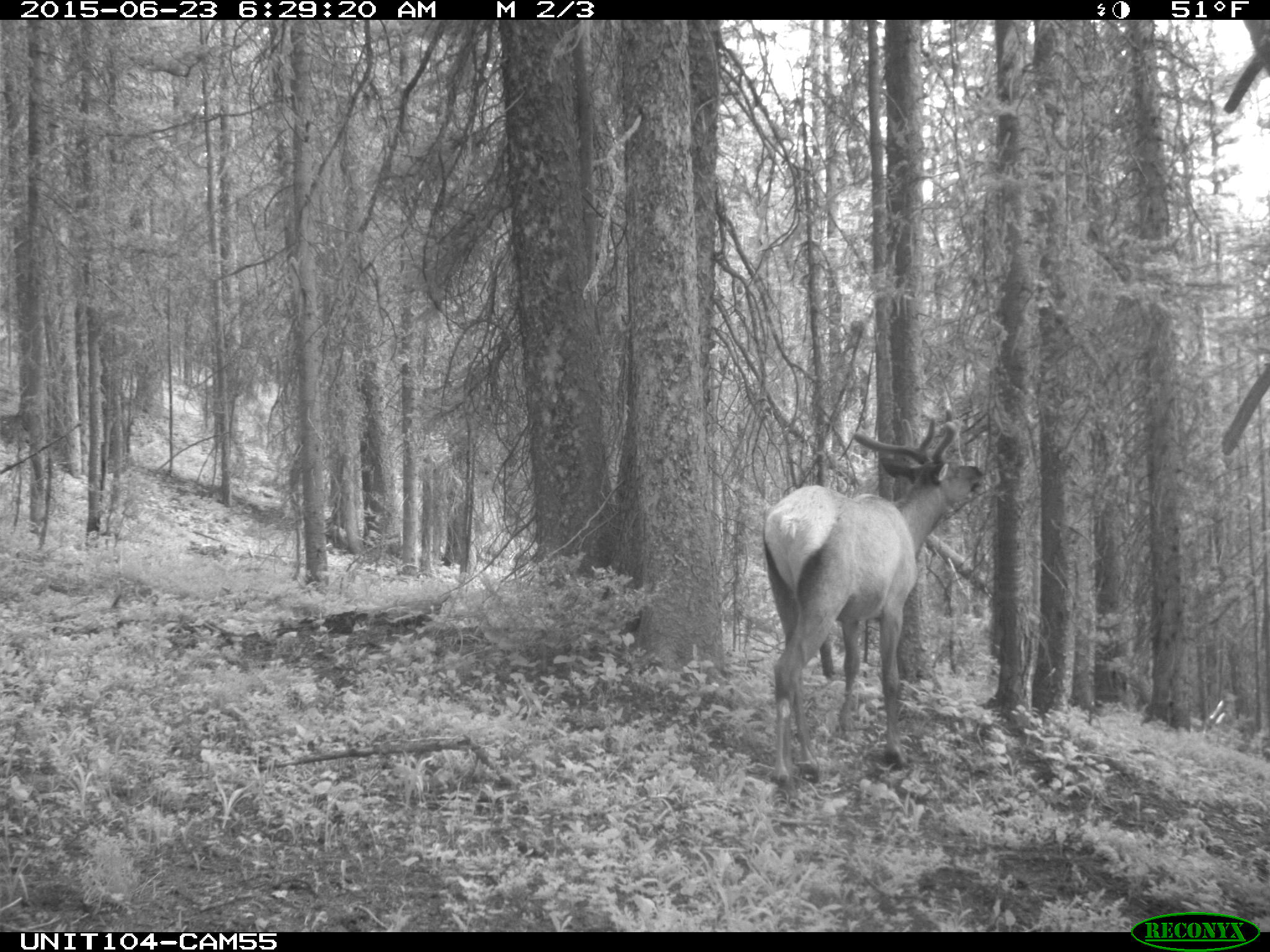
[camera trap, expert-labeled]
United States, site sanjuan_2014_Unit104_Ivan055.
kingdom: Animalia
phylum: Chordata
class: Mammalia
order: Artiodactyla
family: Cervidae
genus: Cervus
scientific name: Cervus elaphus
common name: red deer